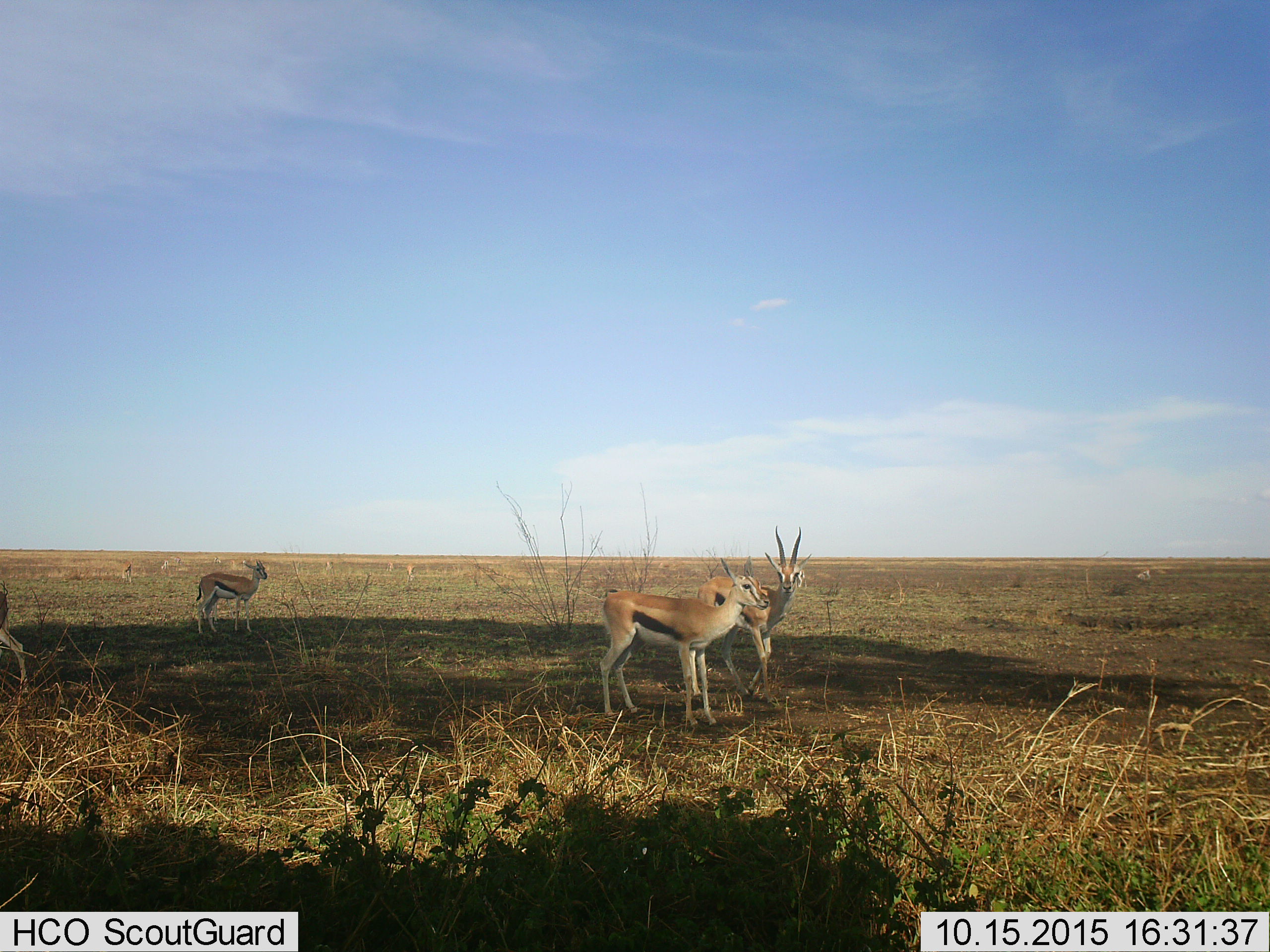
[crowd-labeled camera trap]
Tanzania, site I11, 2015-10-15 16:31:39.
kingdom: Animalia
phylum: Chordata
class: Mammalia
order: Artiodactyla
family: Bovidae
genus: Eudorcas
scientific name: Eudorcas thomsonii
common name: thomson's gazelle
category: gazellethomsons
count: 10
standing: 88%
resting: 0%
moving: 50%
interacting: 0%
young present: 0%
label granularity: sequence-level